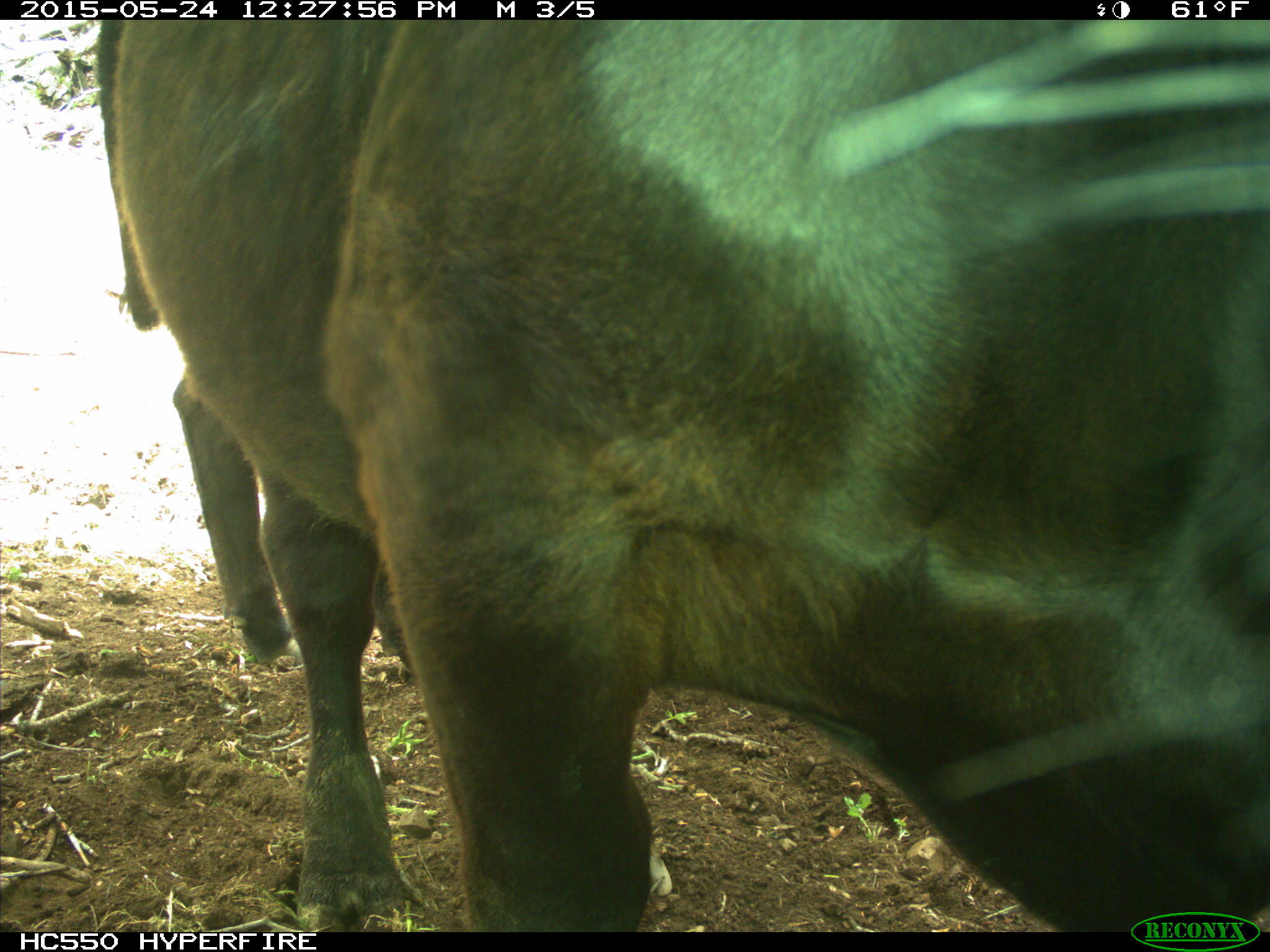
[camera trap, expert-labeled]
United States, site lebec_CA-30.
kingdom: Animalia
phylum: Chordata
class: Mammalia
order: Artiodactyla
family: Bovidae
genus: Bos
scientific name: Bos taurus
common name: domestic cow